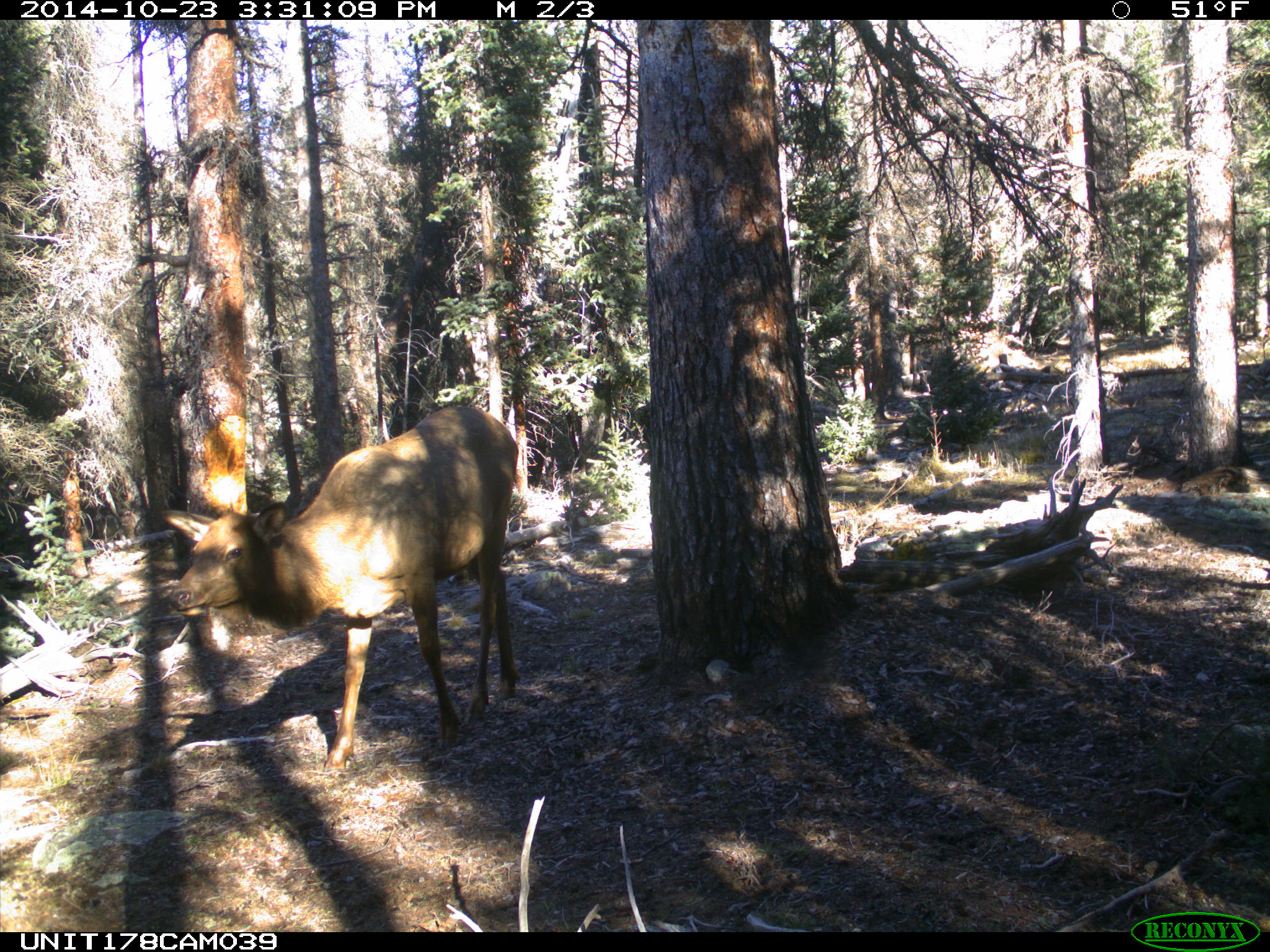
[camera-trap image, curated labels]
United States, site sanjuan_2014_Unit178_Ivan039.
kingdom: Animalia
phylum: Chordata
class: Mammalia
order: Artiodactyla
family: Cervidae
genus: Cervus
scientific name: Cervus elaphus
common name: red deer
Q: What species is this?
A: Cervus elaphus (red deer).